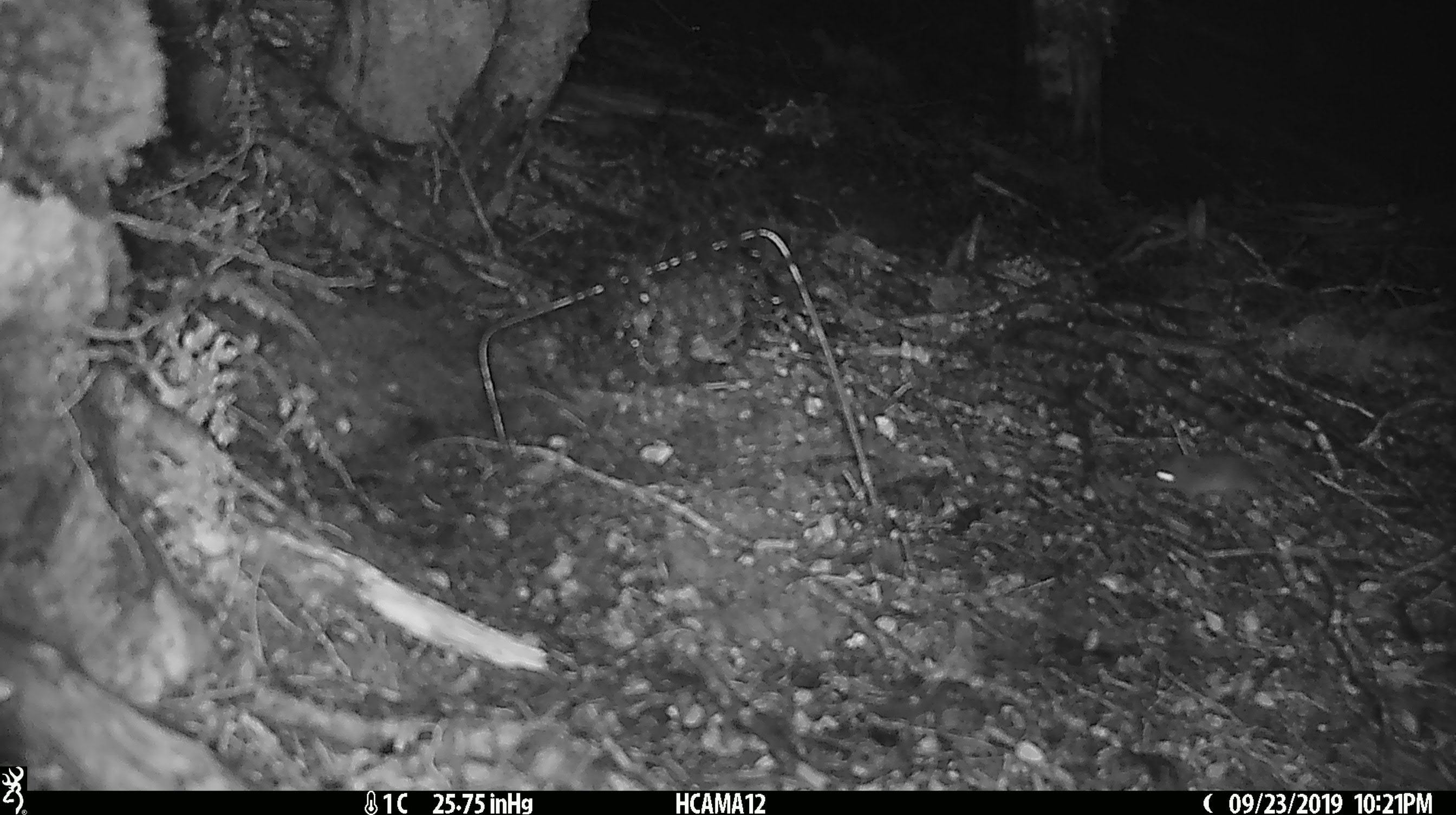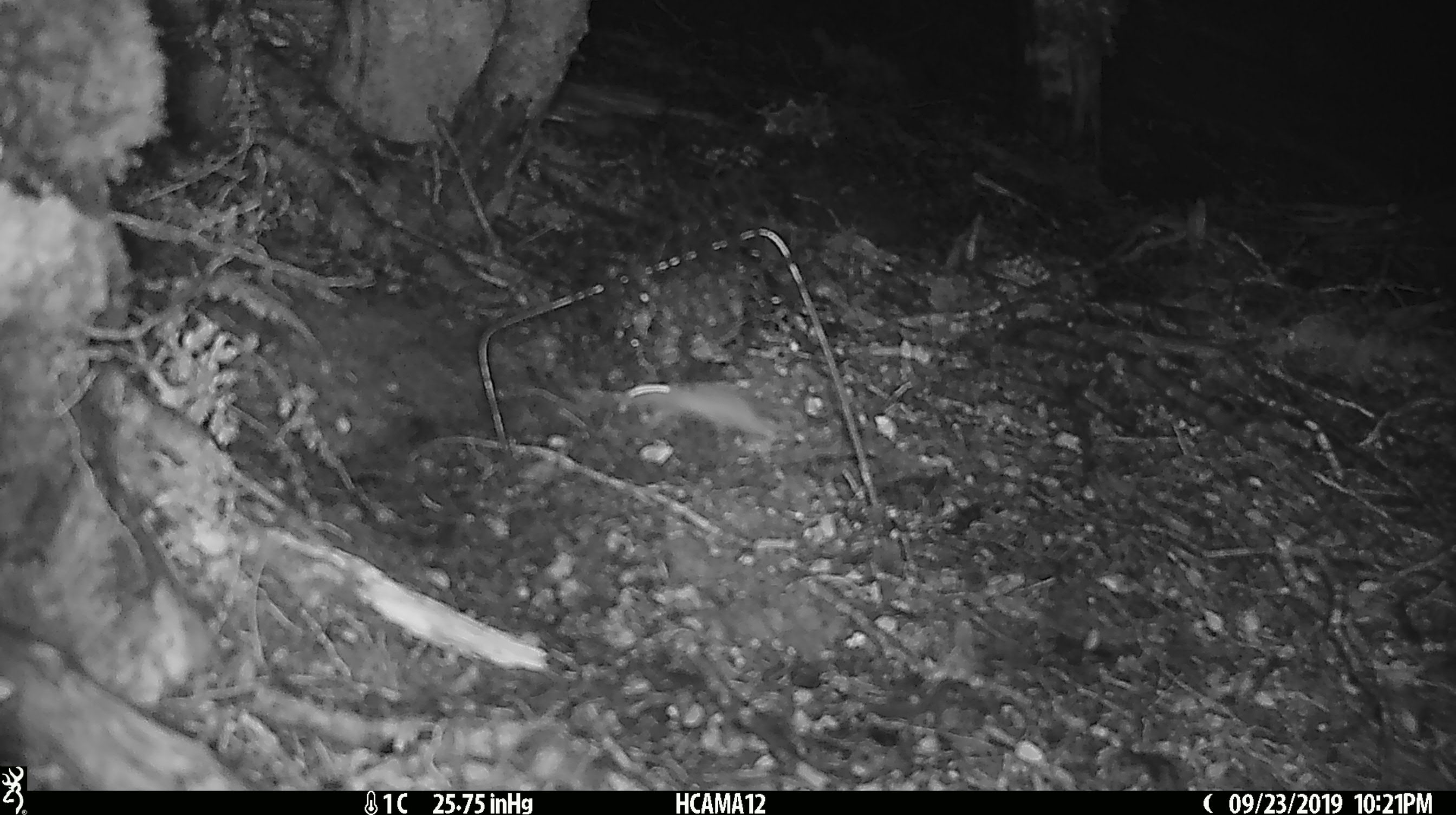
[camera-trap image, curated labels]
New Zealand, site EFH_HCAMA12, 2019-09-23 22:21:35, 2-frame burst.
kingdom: Animalia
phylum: Chordata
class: Mammalia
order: Rodentia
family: Muridae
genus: Mus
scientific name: Mus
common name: mouse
Mouse (Mus).